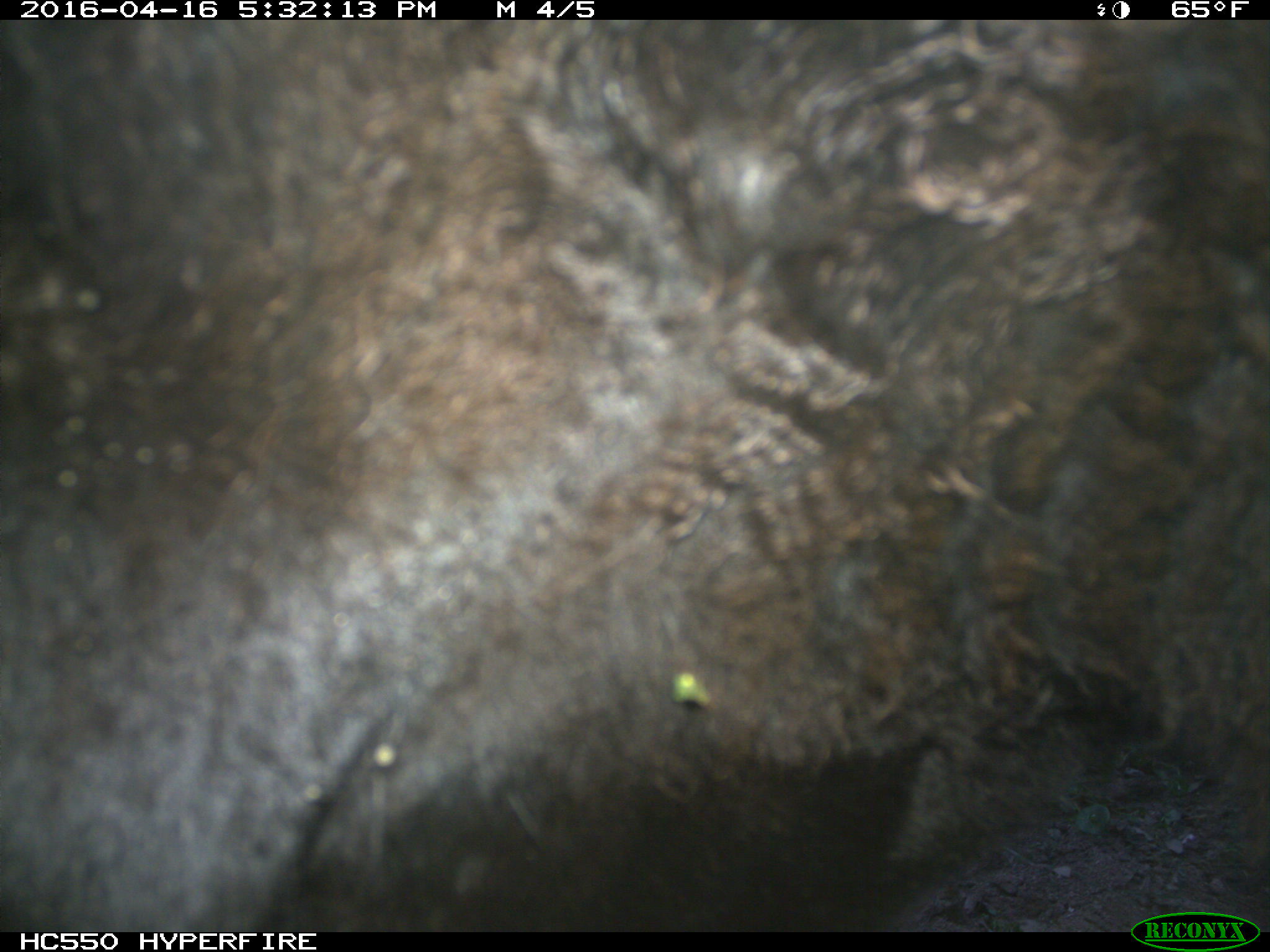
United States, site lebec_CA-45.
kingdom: Animalia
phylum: Chordata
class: Mammalia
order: Artiodactyla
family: Bovidae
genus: Bos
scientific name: Bos taurus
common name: domestic cow